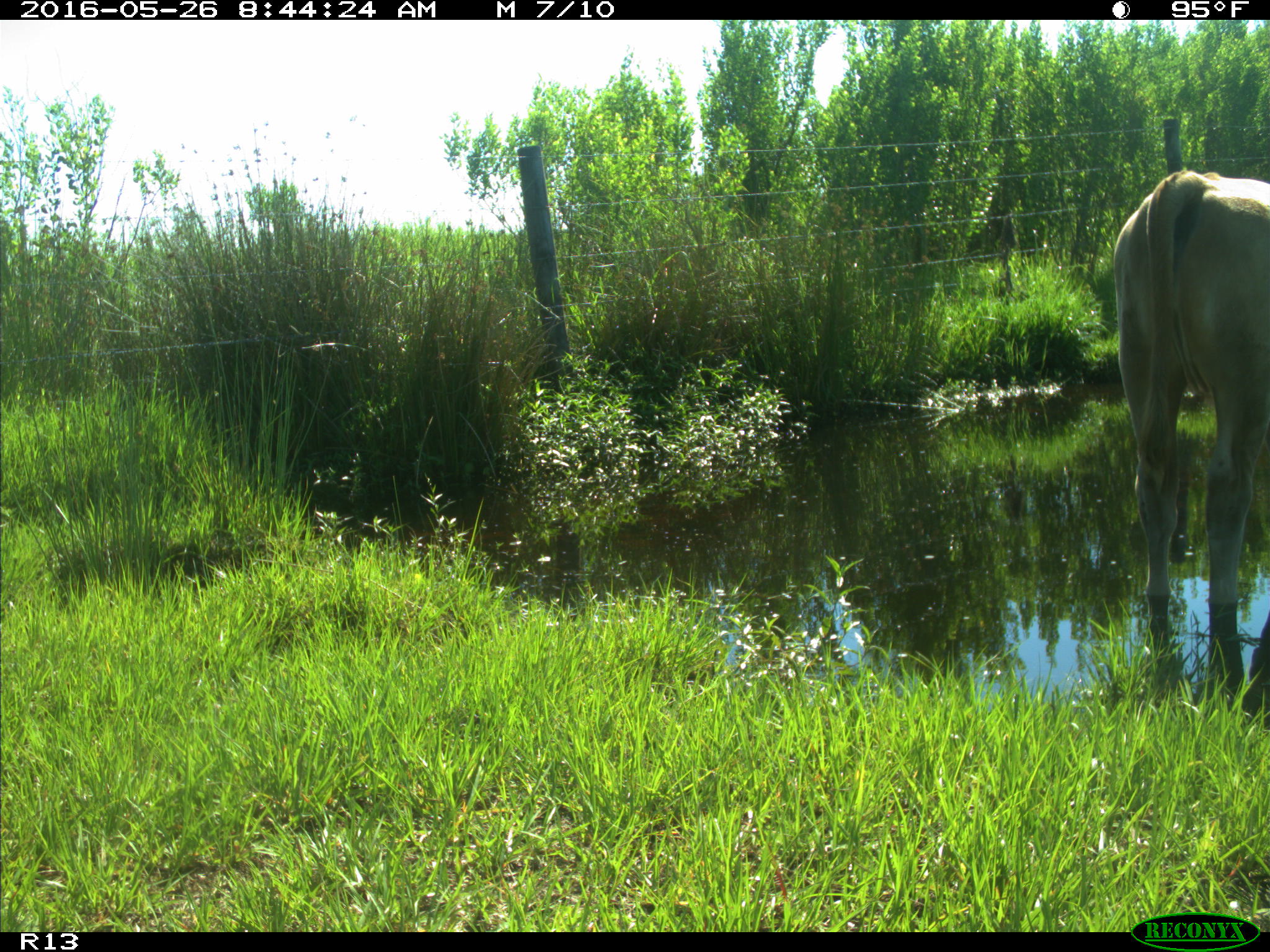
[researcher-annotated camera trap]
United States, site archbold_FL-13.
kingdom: Animalia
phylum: Chordata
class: Mammalia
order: Artiodactyla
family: Bovidae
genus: Bos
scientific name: Bos taurus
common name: domestic cow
Bos taurus (domestic cow).